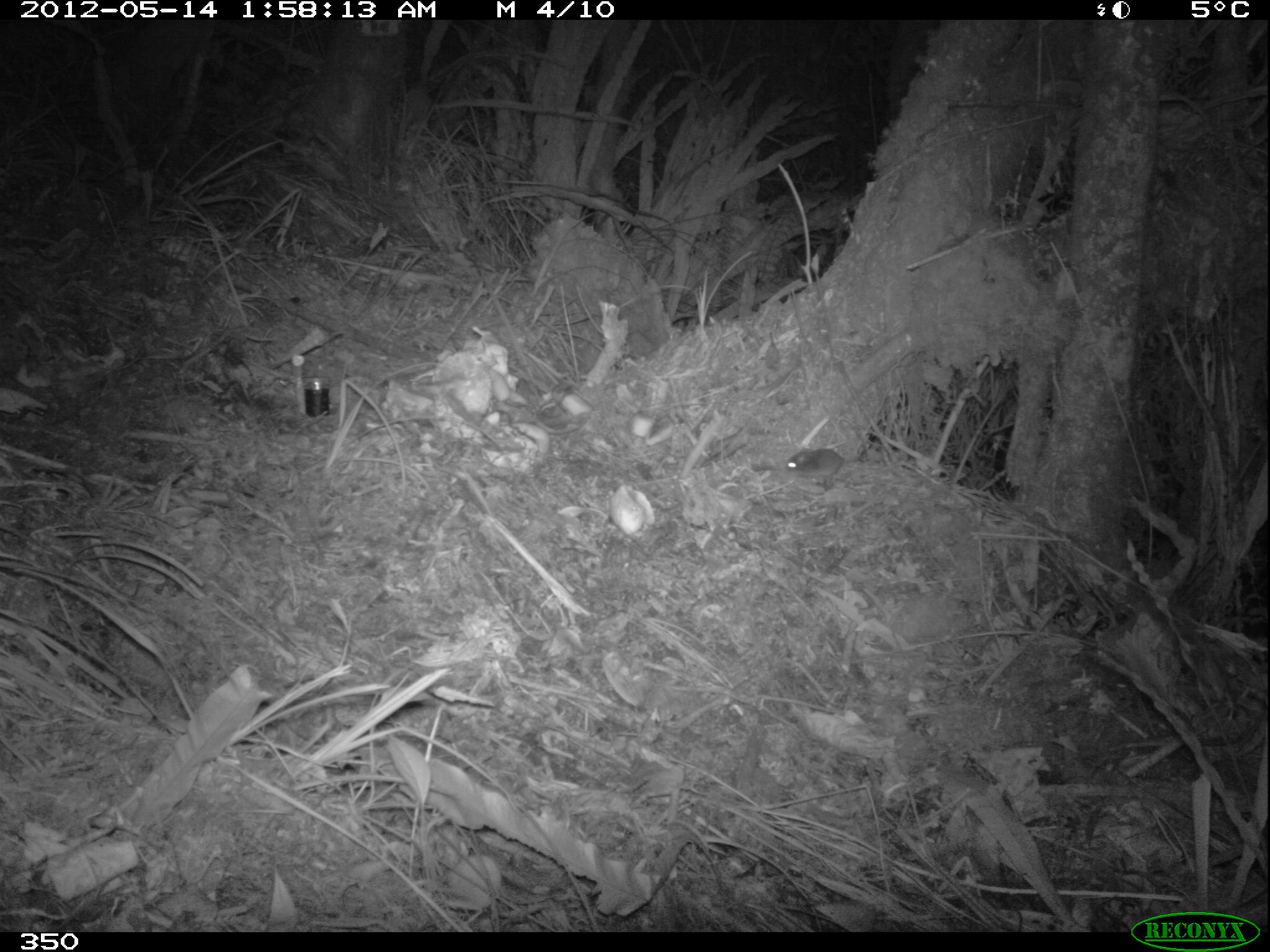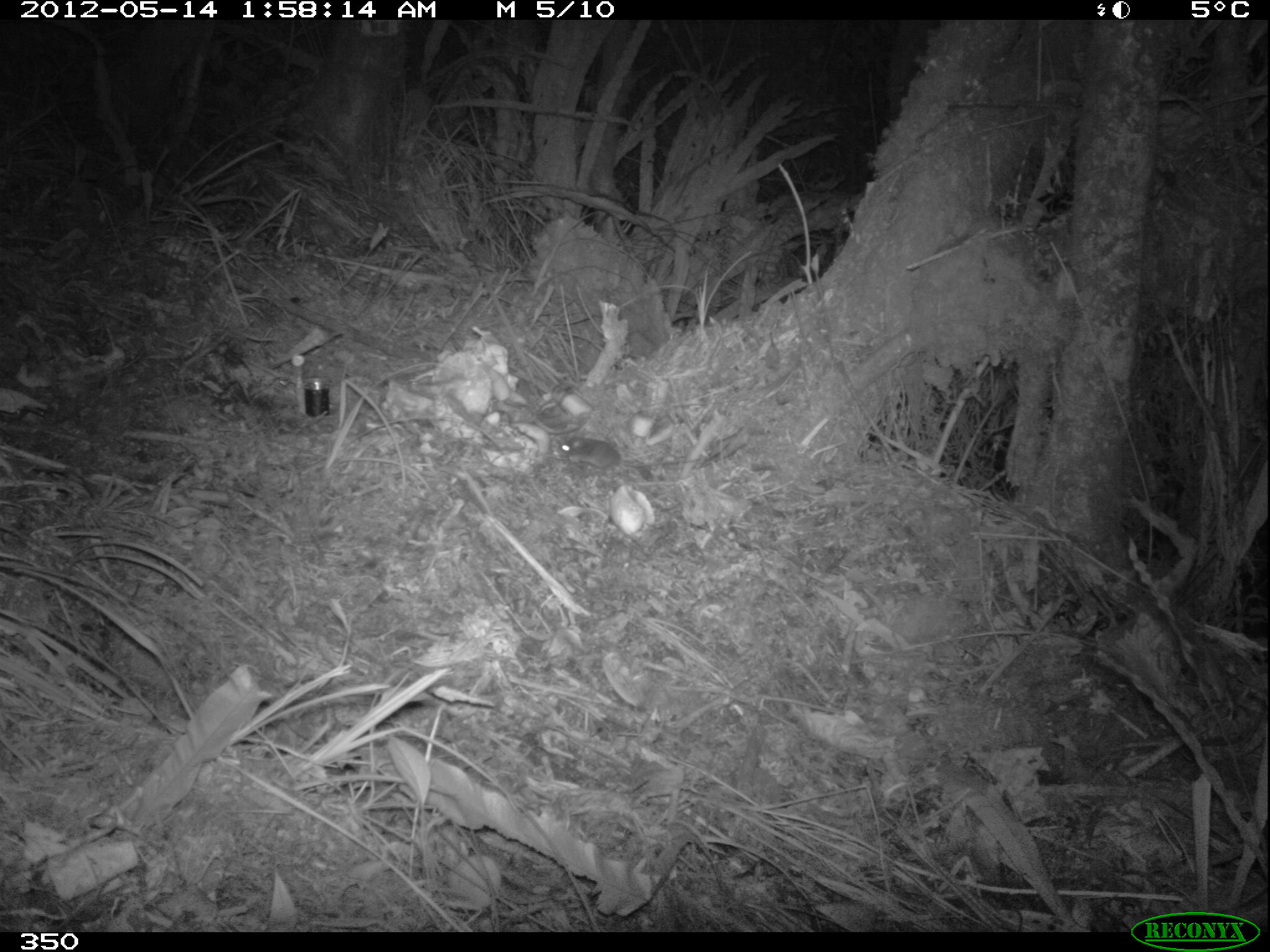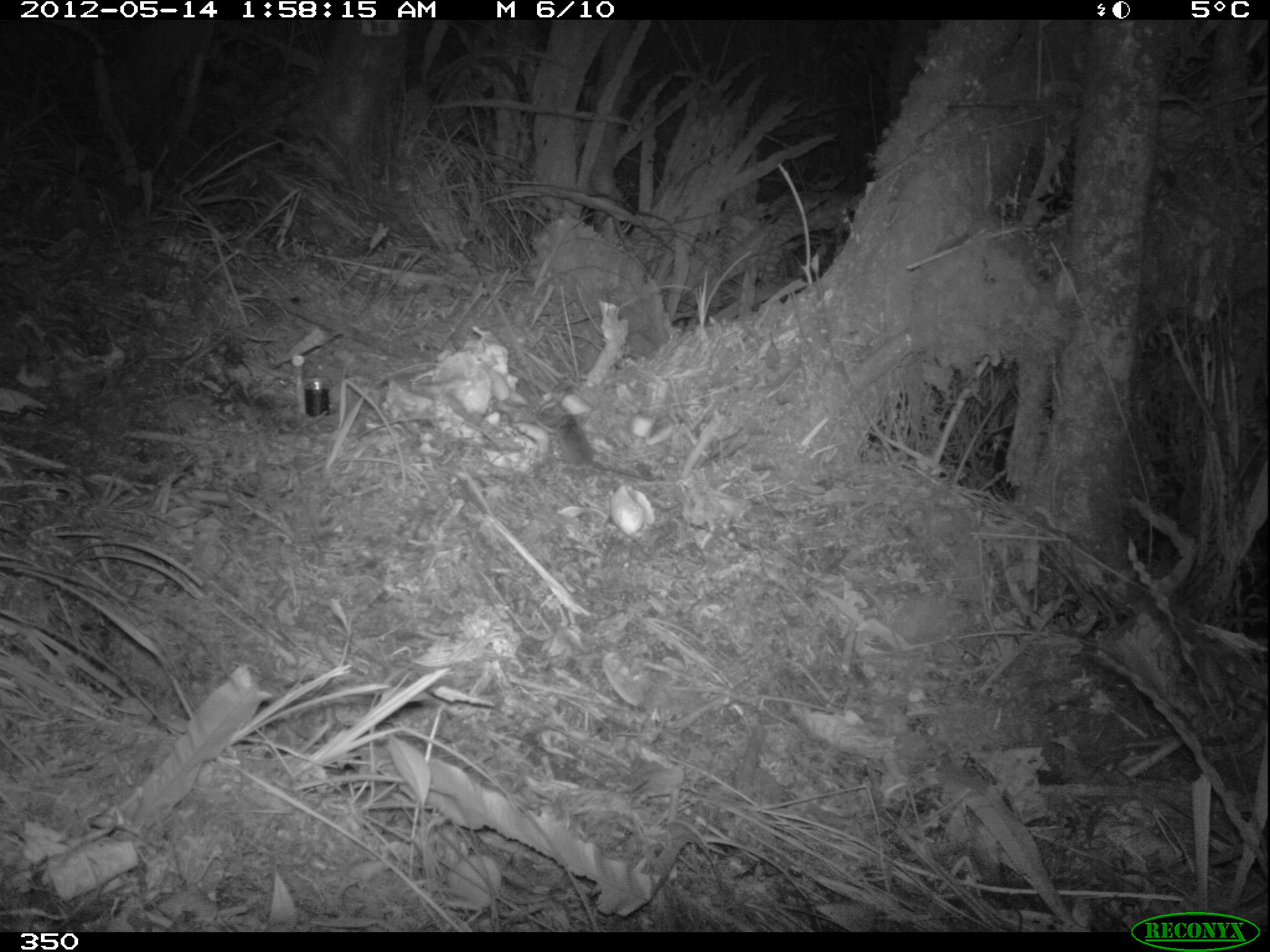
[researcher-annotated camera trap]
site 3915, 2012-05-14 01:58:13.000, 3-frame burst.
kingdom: Animalia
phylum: Chordata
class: Mammalia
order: Rodentia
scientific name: Rodentia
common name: rodents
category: unknown rodent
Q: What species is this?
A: Unknown rodent (rodents) (Rodentia).